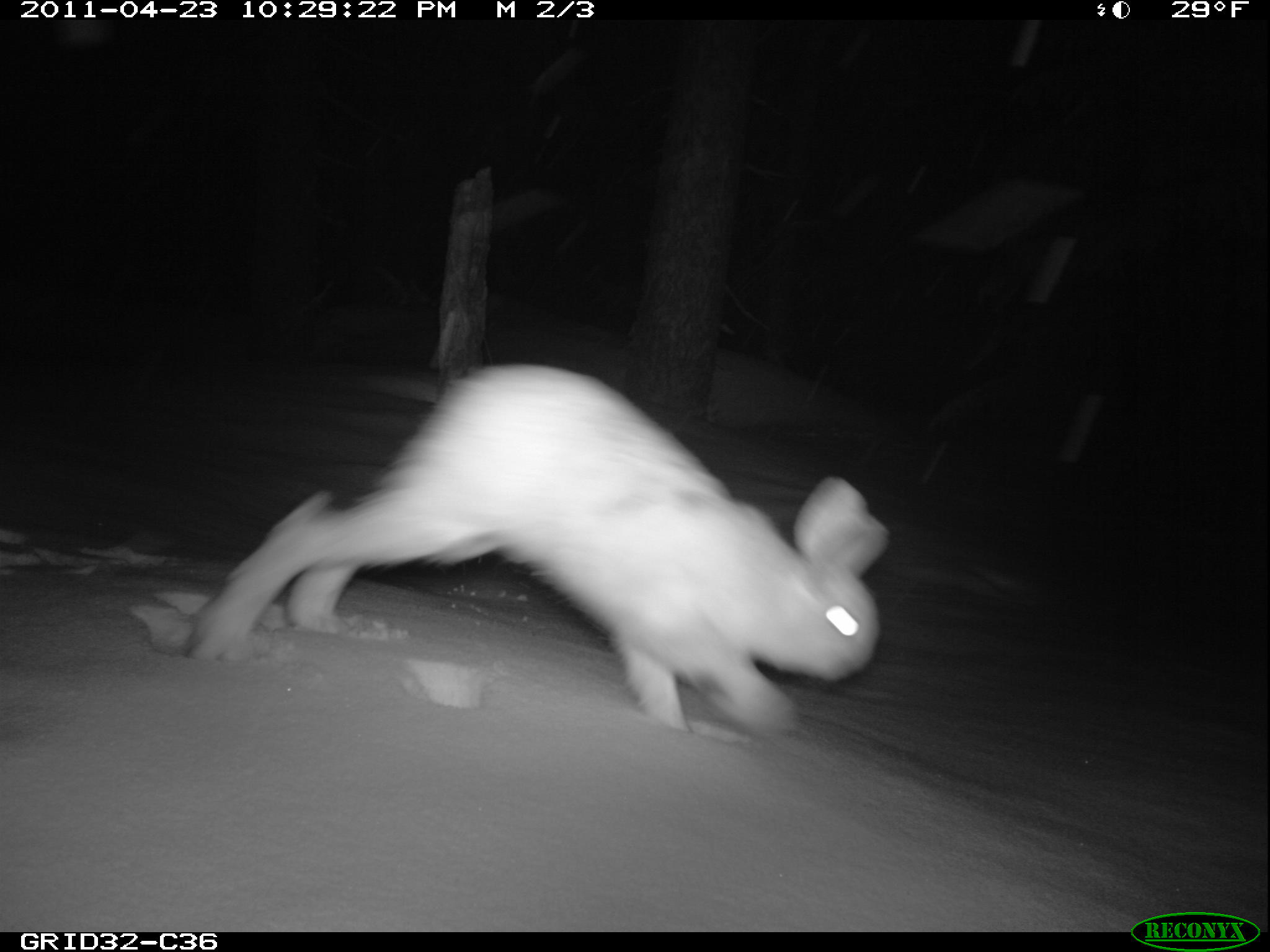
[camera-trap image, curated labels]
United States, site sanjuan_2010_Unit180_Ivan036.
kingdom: Animalia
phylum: Chordata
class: Mammalia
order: Lagomorpha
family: Leporidae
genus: Lepus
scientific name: Lepus americanus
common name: snowshoe hare